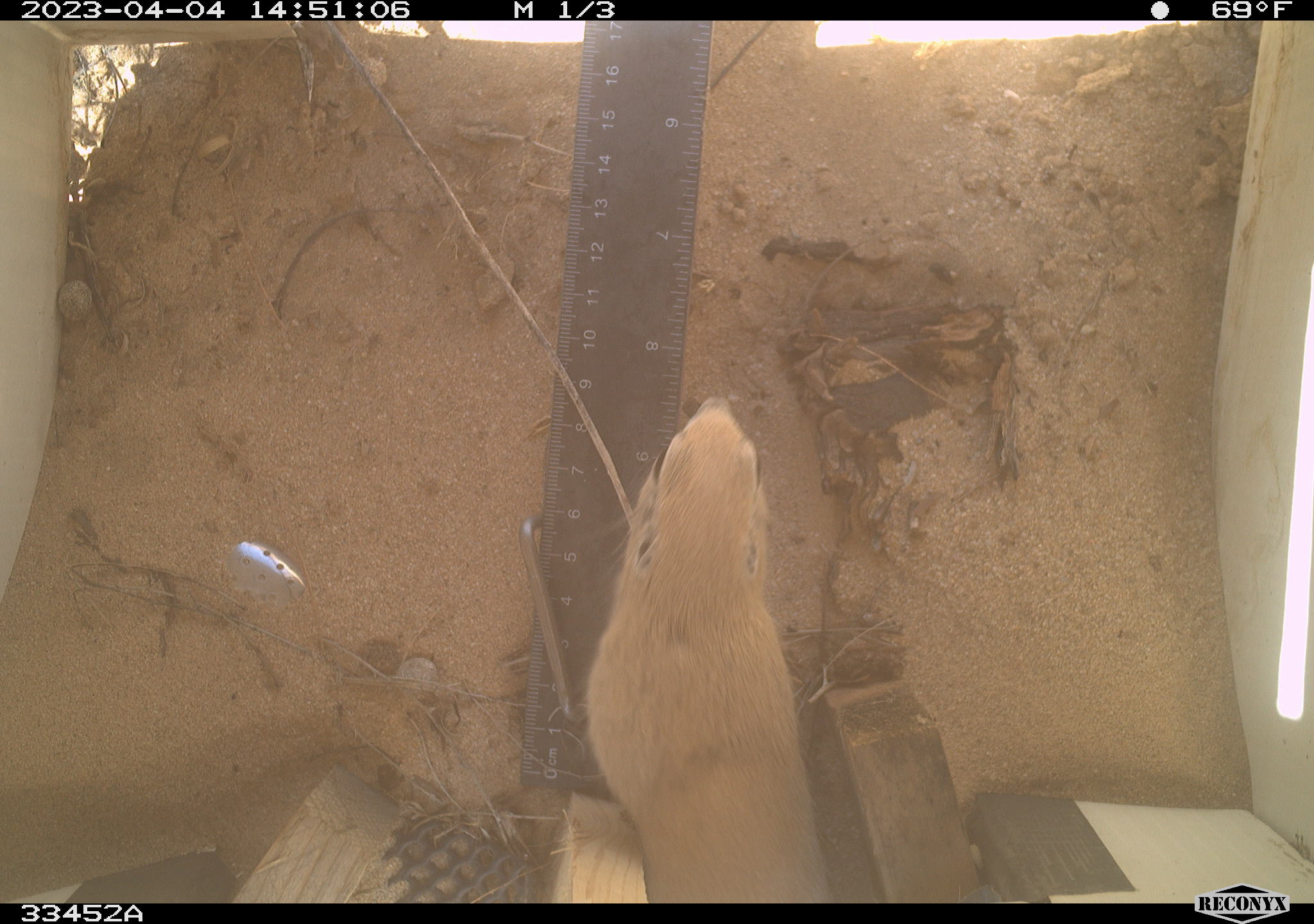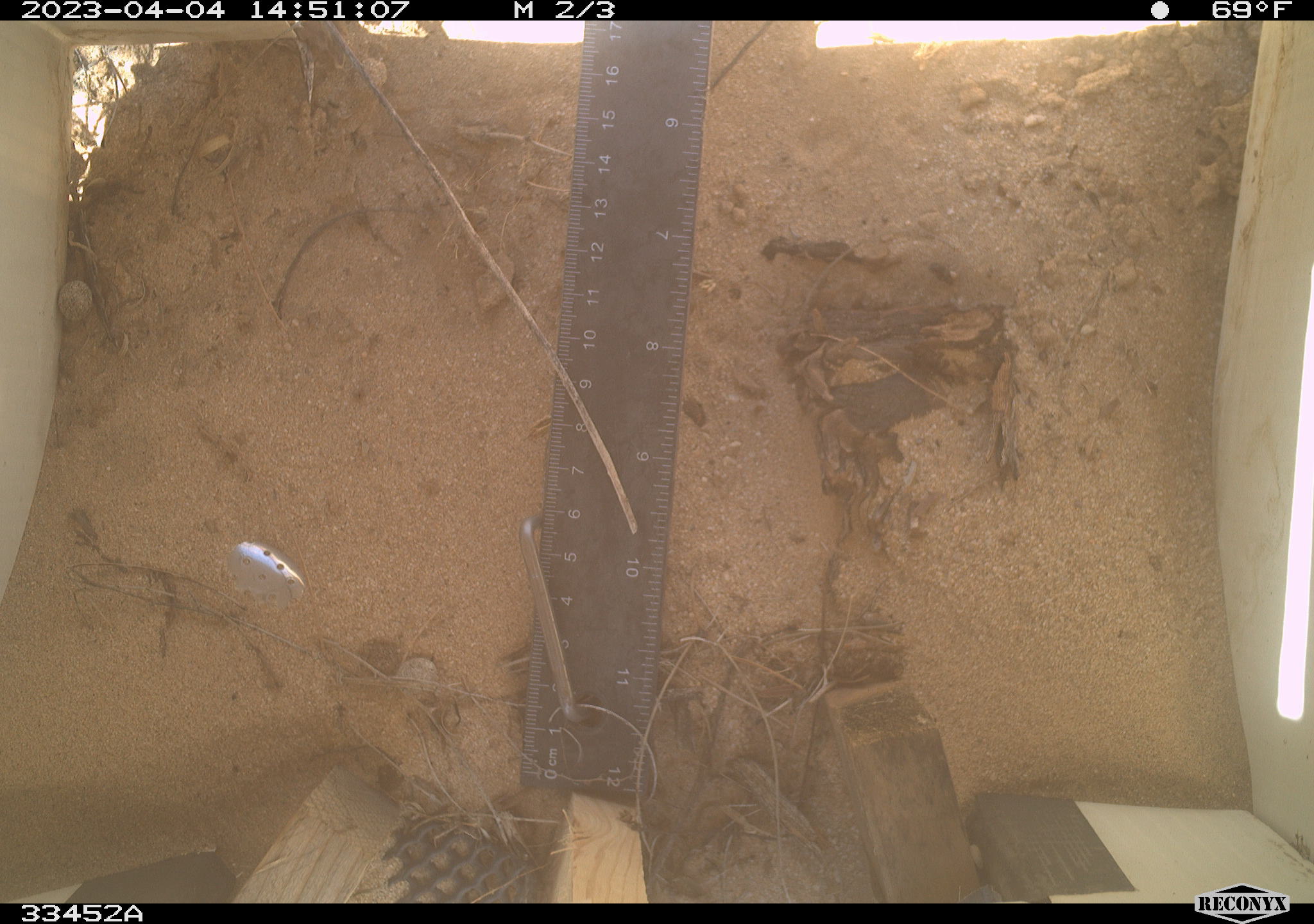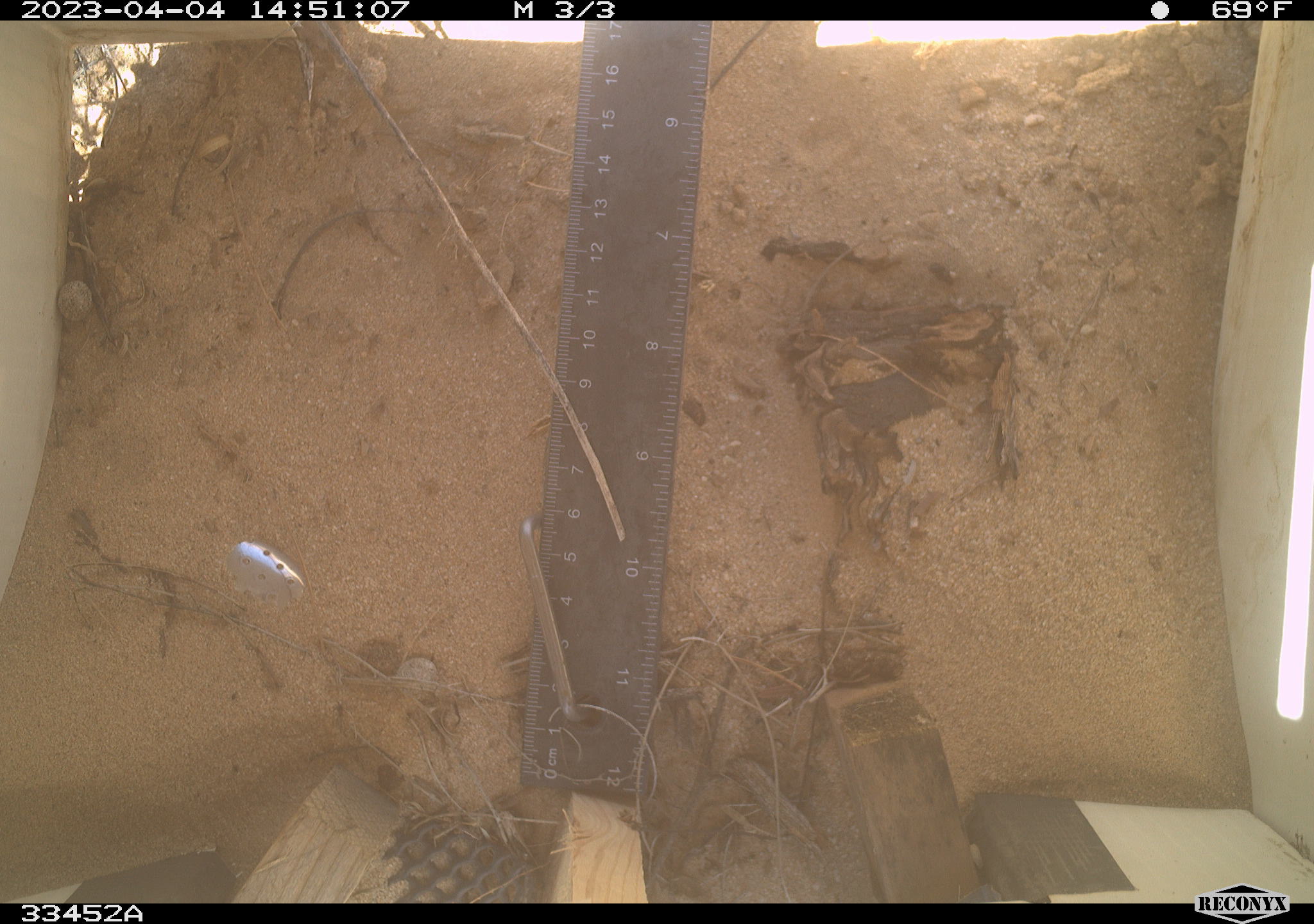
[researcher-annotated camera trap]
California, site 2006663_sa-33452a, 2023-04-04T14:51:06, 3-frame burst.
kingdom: Animalia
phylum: Chordata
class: Mammalia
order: Rodentia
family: Sciuridae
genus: Xerospermophilus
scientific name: Xerospermophilus tereticaudus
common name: round-tailed ground squirrel